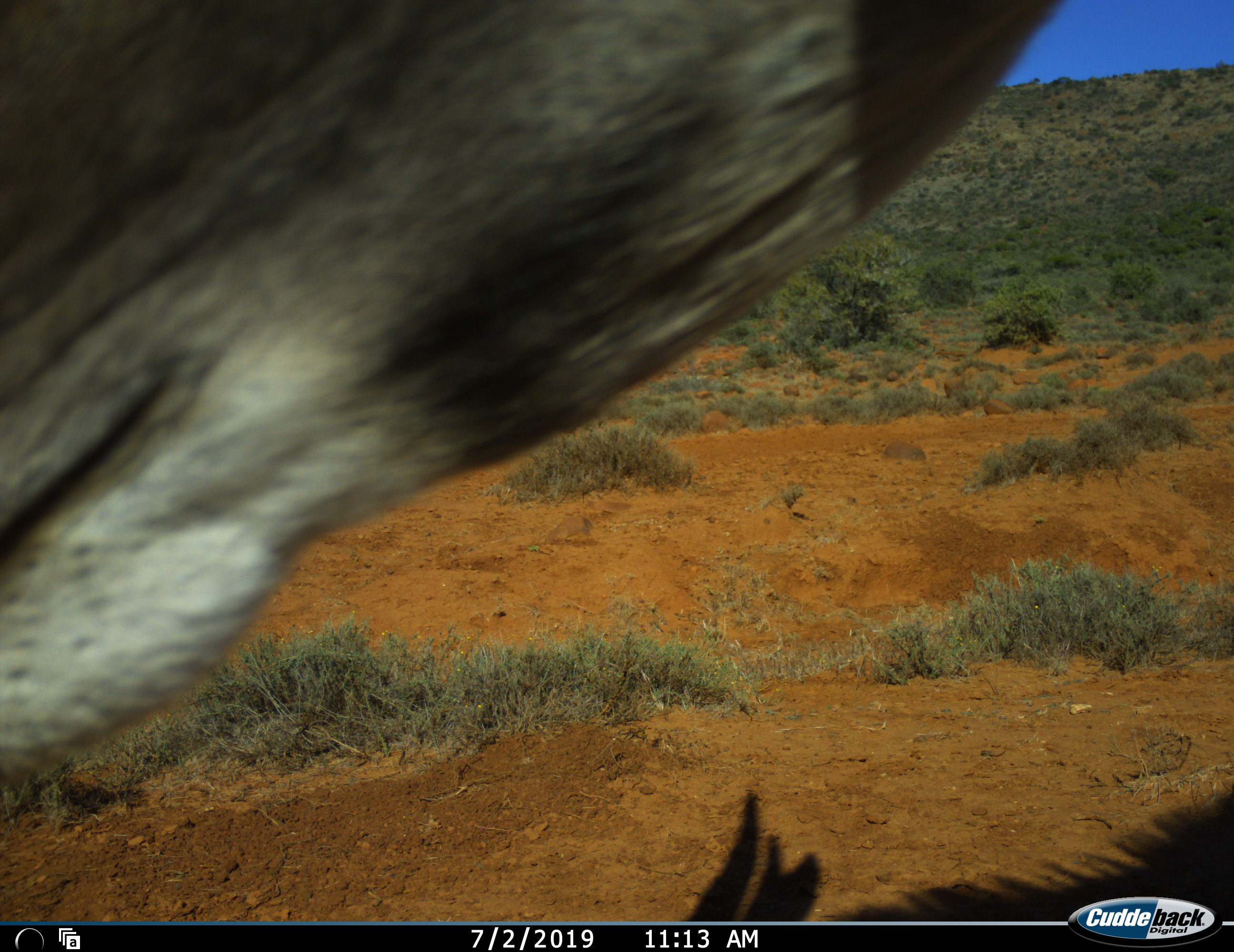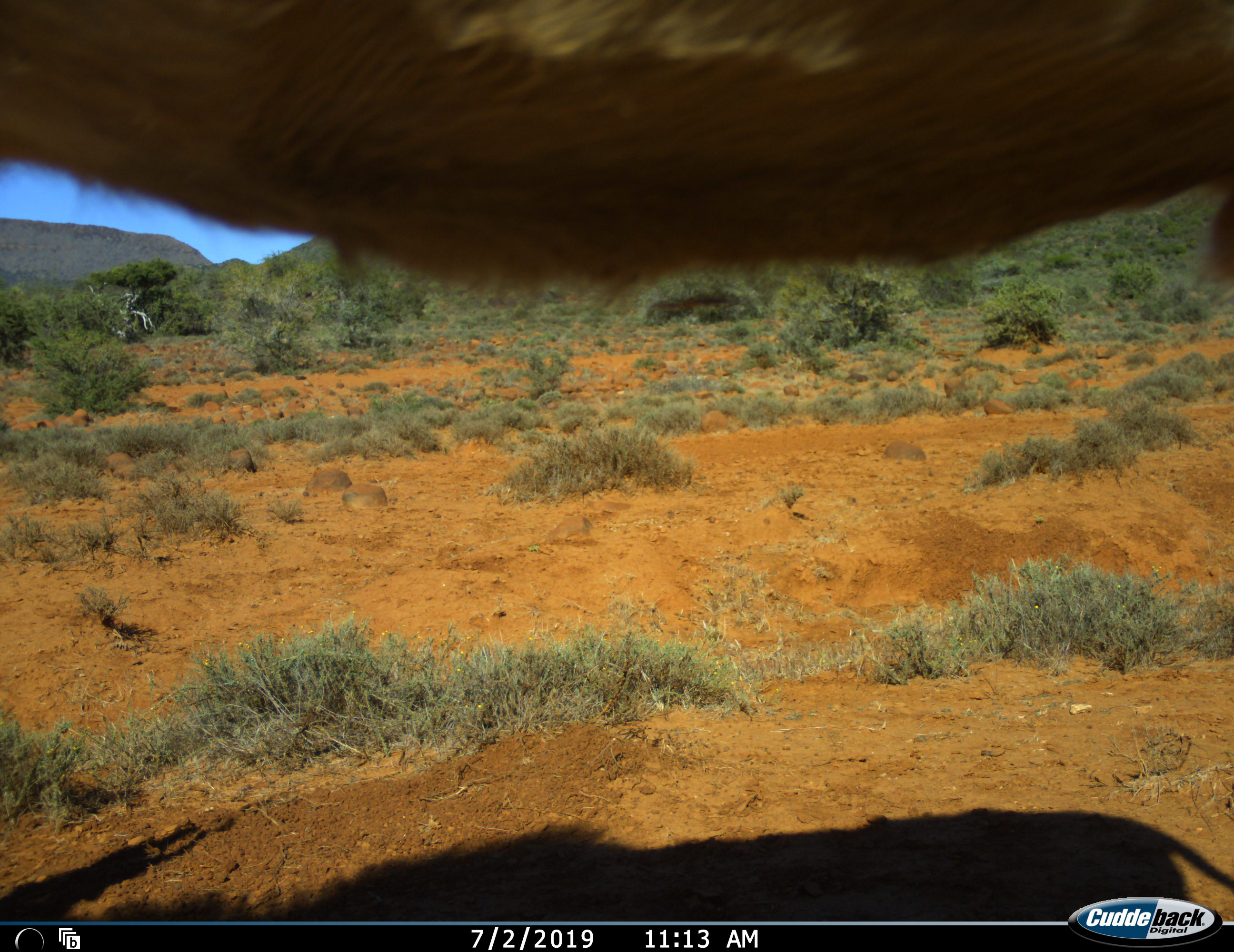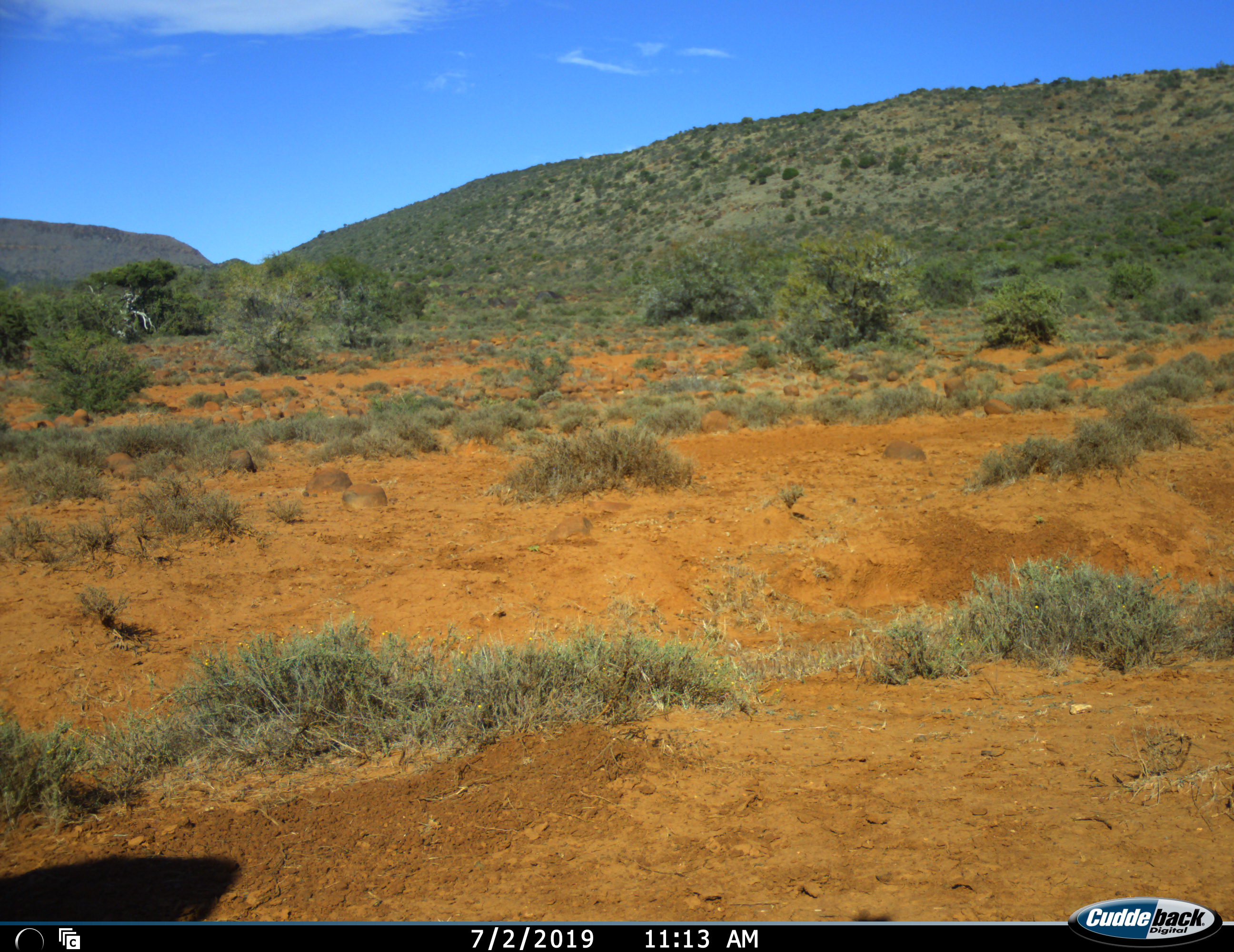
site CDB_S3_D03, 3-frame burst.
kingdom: Animalia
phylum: Chordata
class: Mammalia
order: Artiodactyla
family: Bovidae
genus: Tragelaphus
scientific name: Tragelaphus oryx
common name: eland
Eland (Tragelaphus oryx), count 1. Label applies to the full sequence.